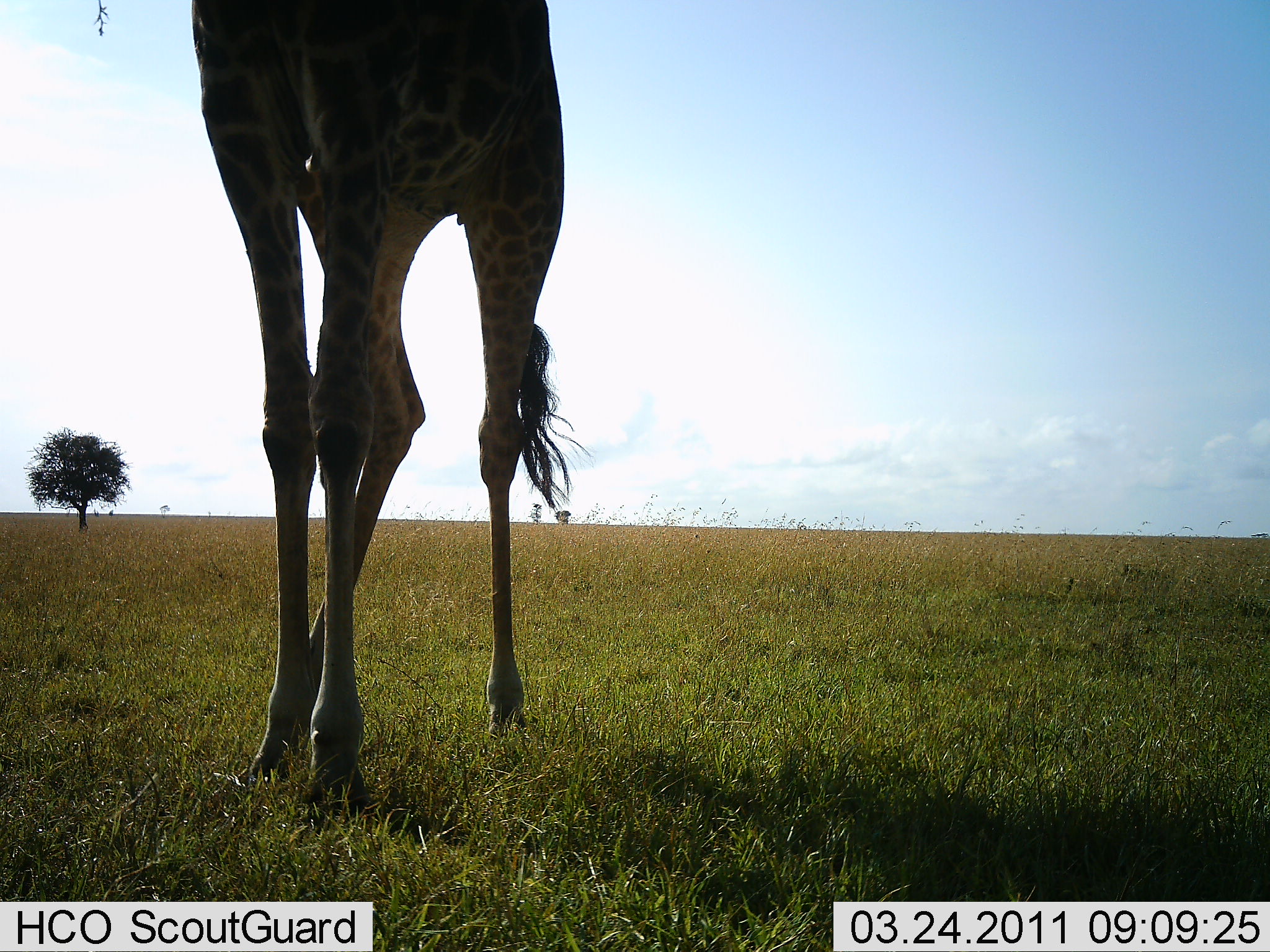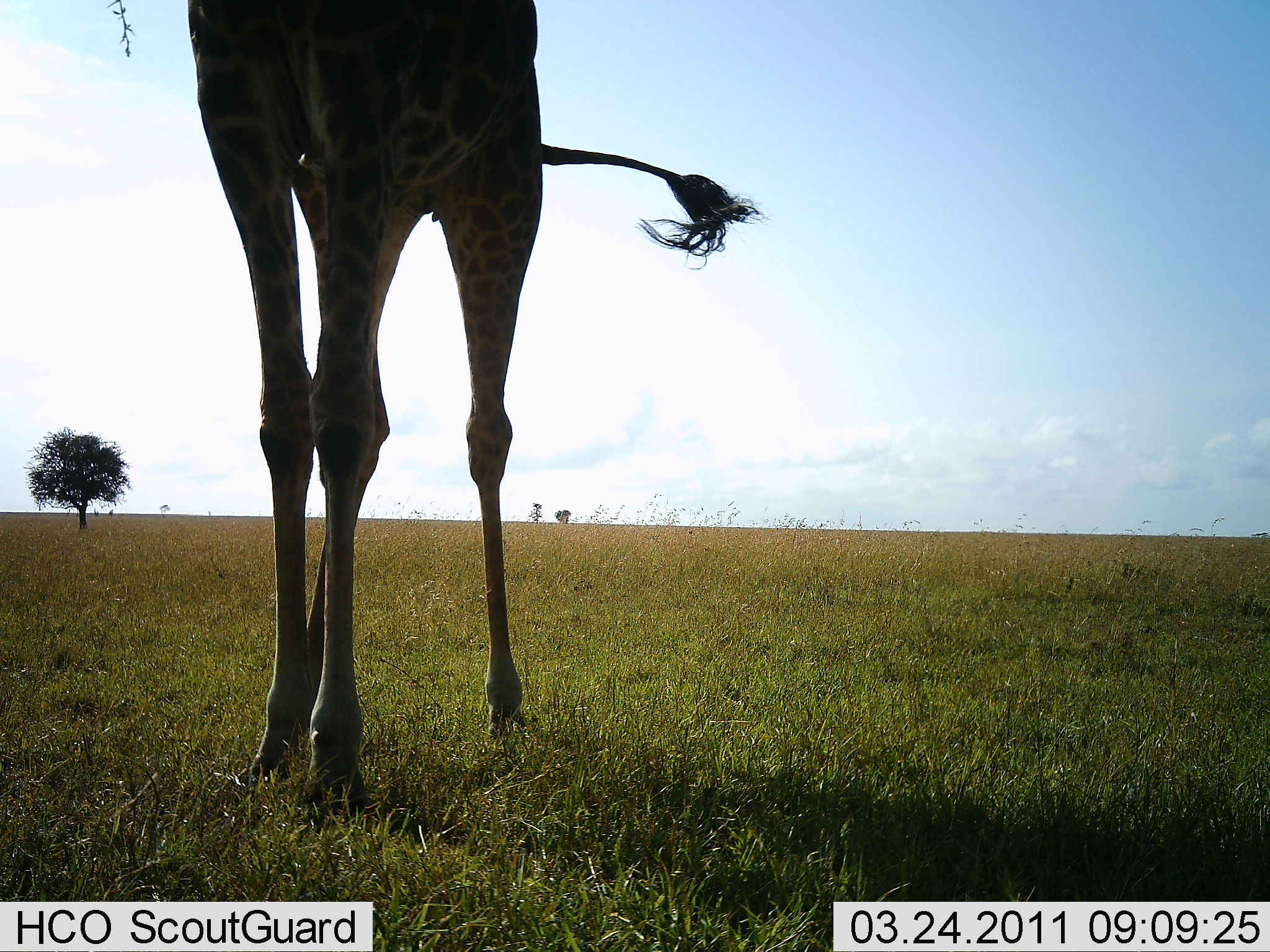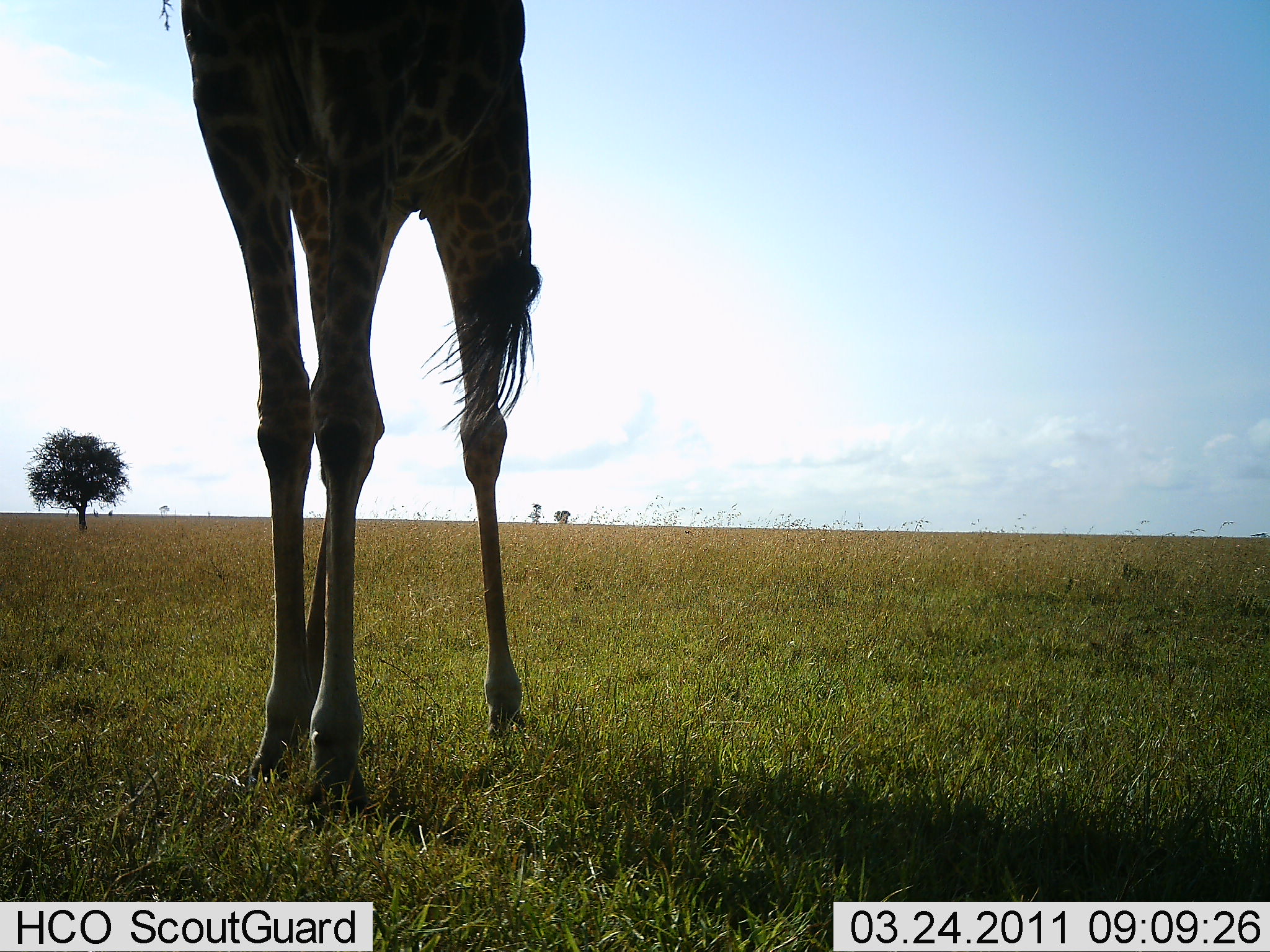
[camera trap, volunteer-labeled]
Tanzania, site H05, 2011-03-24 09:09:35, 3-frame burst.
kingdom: Animalia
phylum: Chordata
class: Mammalia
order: Artiodactyla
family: Giraffidae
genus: Giraffa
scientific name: Giraffa camelopardalis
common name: giraffe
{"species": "giraffe (Giraffa camelopardalis)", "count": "1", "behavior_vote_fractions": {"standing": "90%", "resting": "0%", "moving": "0%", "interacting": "0%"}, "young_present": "0%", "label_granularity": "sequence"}